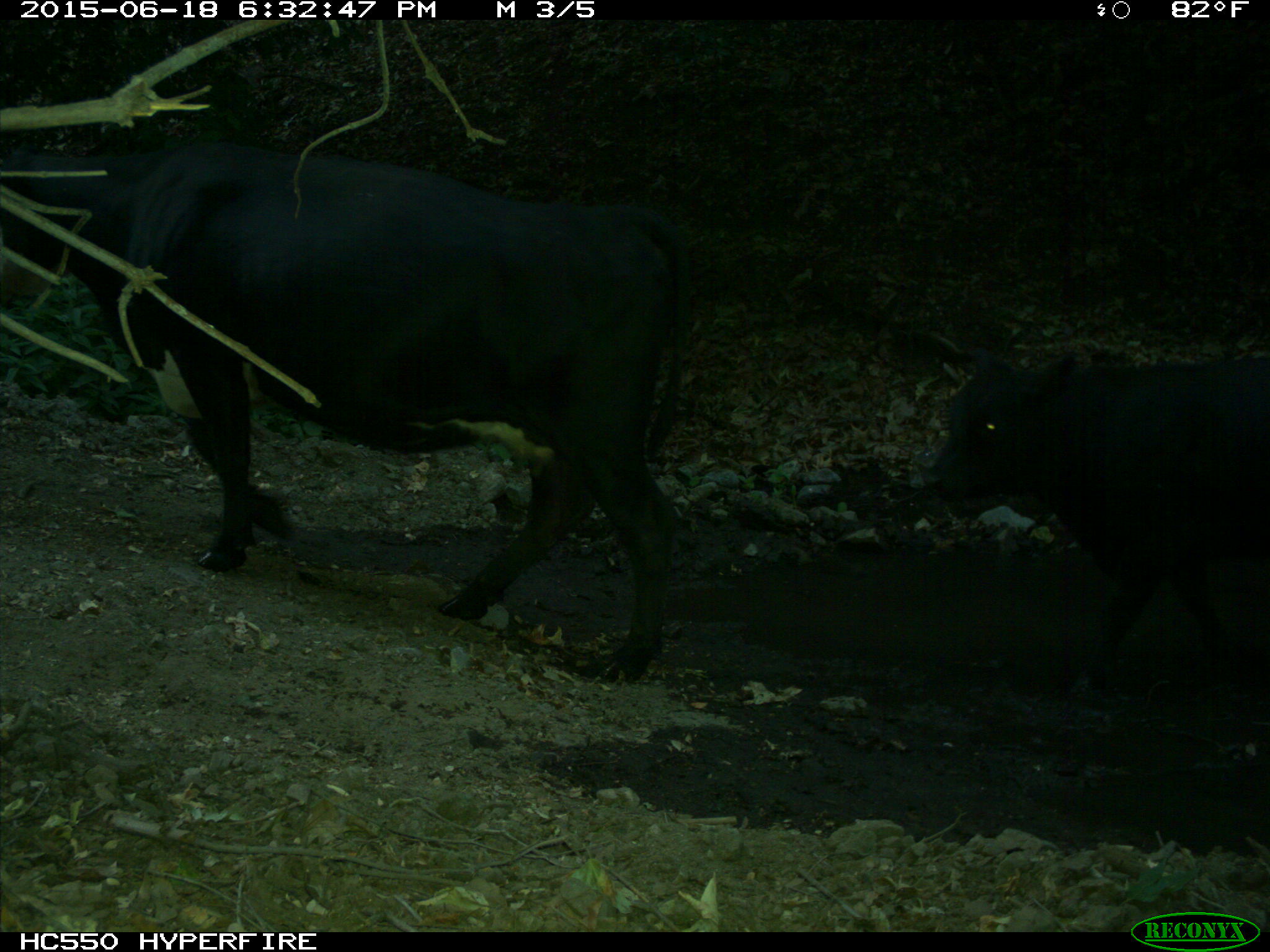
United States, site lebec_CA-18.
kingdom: Animalia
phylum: Chordata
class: Mammalia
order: Artiodactyla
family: Bovidae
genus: Bos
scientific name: Bos taurus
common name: domestic cow